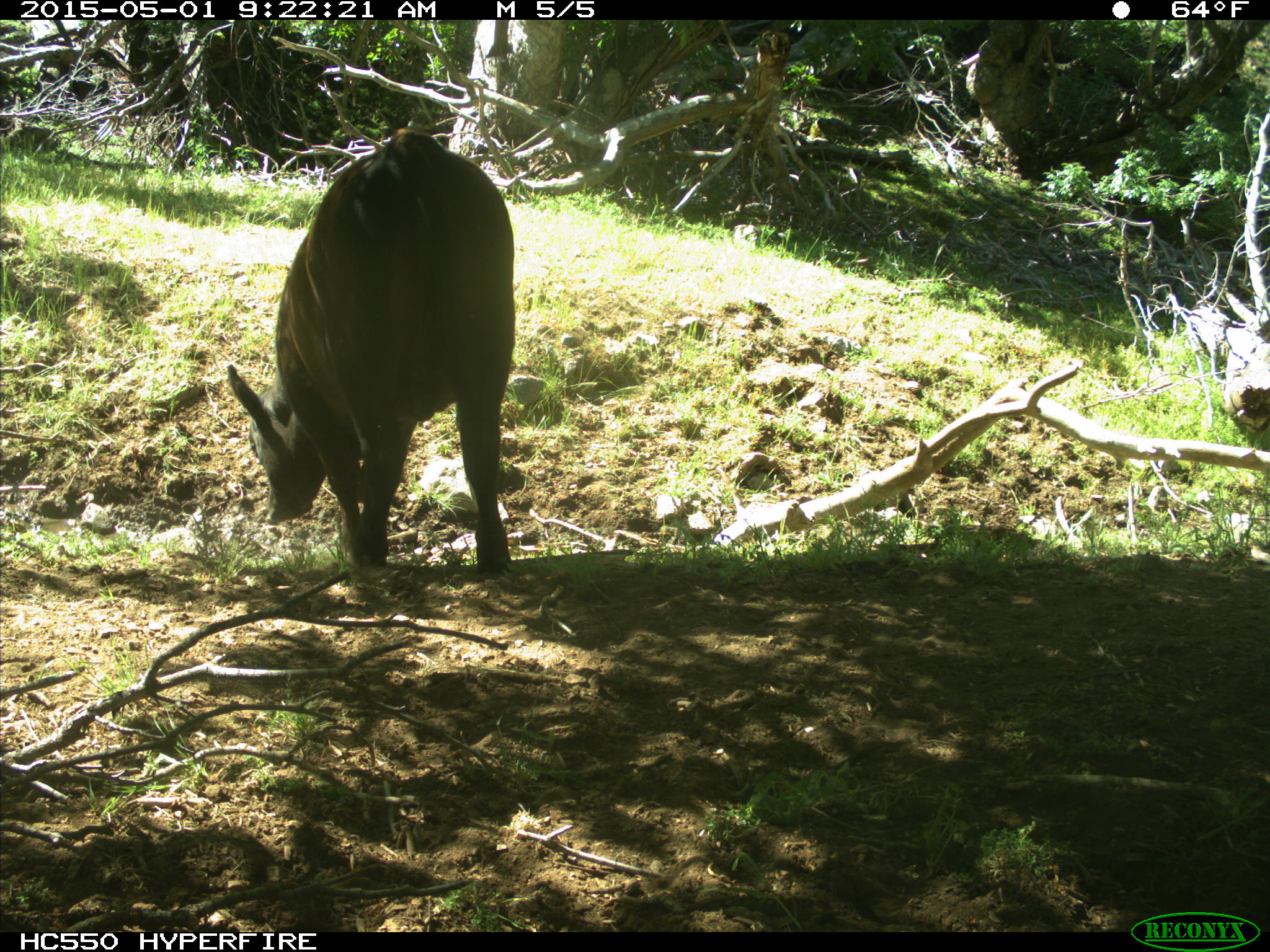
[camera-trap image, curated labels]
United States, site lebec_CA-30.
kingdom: Animalia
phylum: Chordata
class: Mammalia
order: Artiodactyla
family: Bovidae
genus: Bos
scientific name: Bos taurus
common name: domestic cow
Bos taurus (domestic cow).